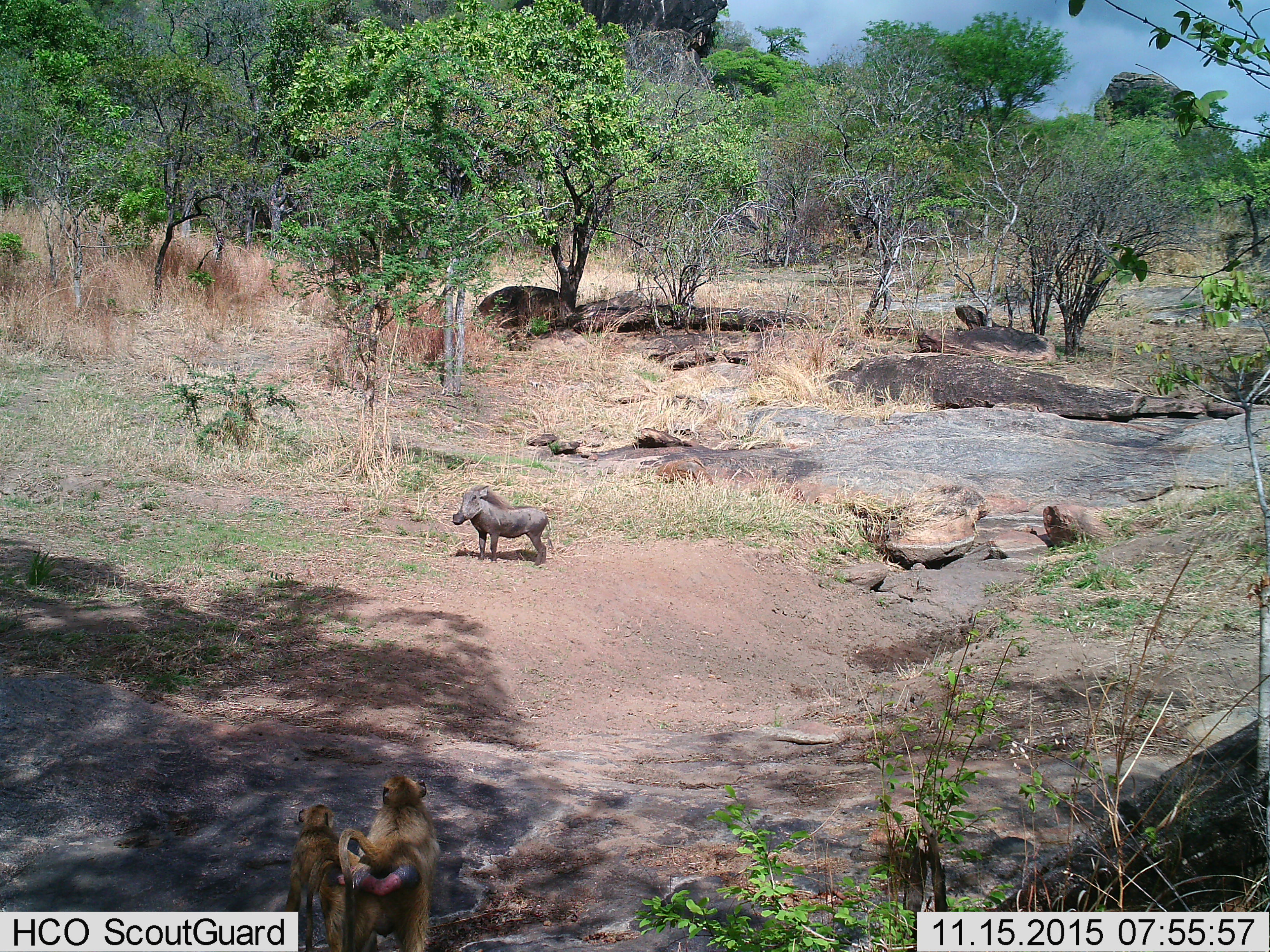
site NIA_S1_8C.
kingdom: Animalia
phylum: Chordata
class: Mammalia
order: Primates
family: Cercopithecidae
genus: Papio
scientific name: Papio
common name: baboon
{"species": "baboon (Papio)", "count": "2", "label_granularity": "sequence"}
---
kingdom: Animalia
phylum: Chordata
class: Mammalia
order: Artiodactyla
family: Suidae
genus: Phacochoerus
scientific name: Phacochoerus africanus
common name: warthog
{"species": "warthog (Phacochoerus africanus)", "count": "1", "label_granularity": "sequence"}